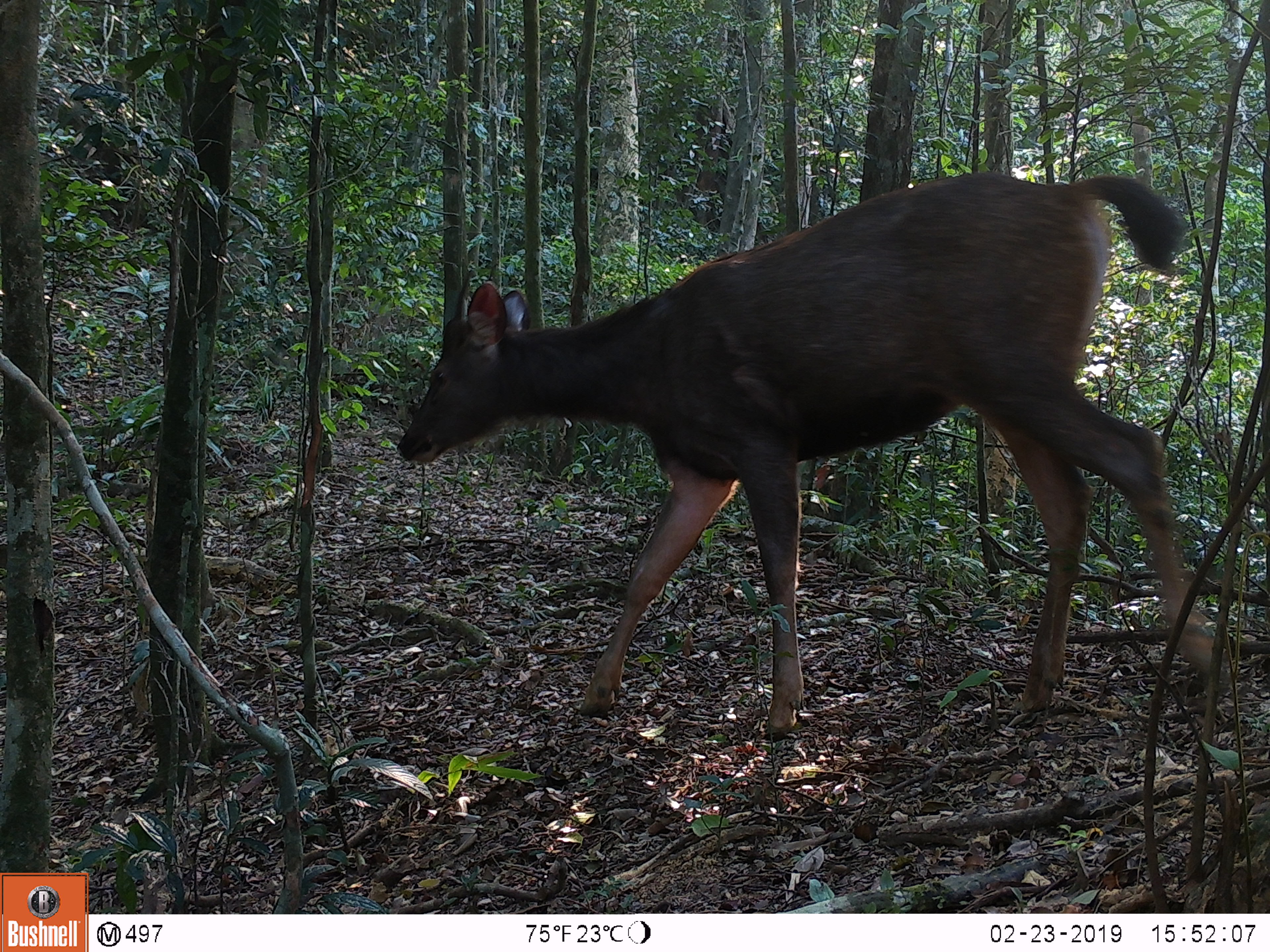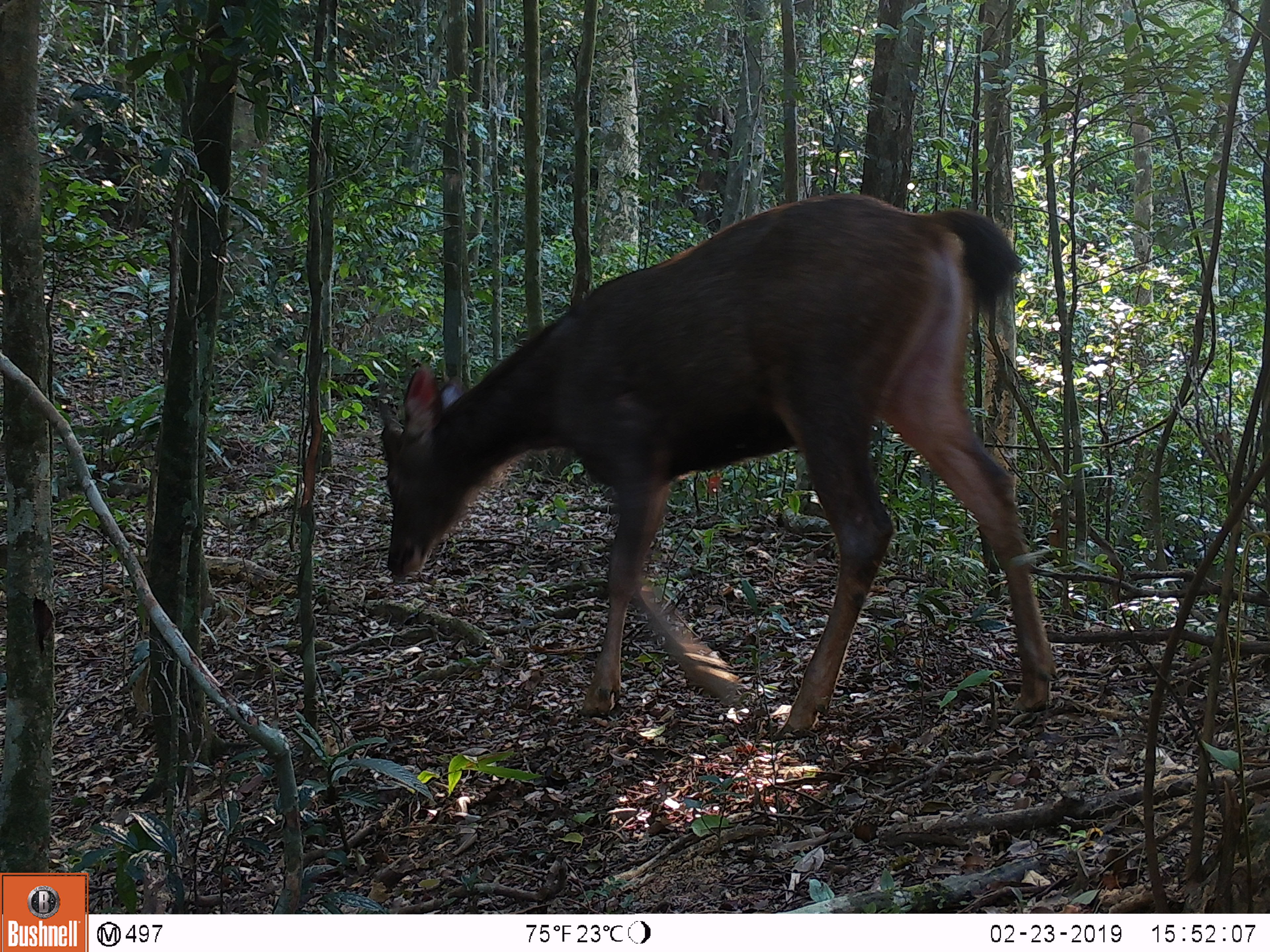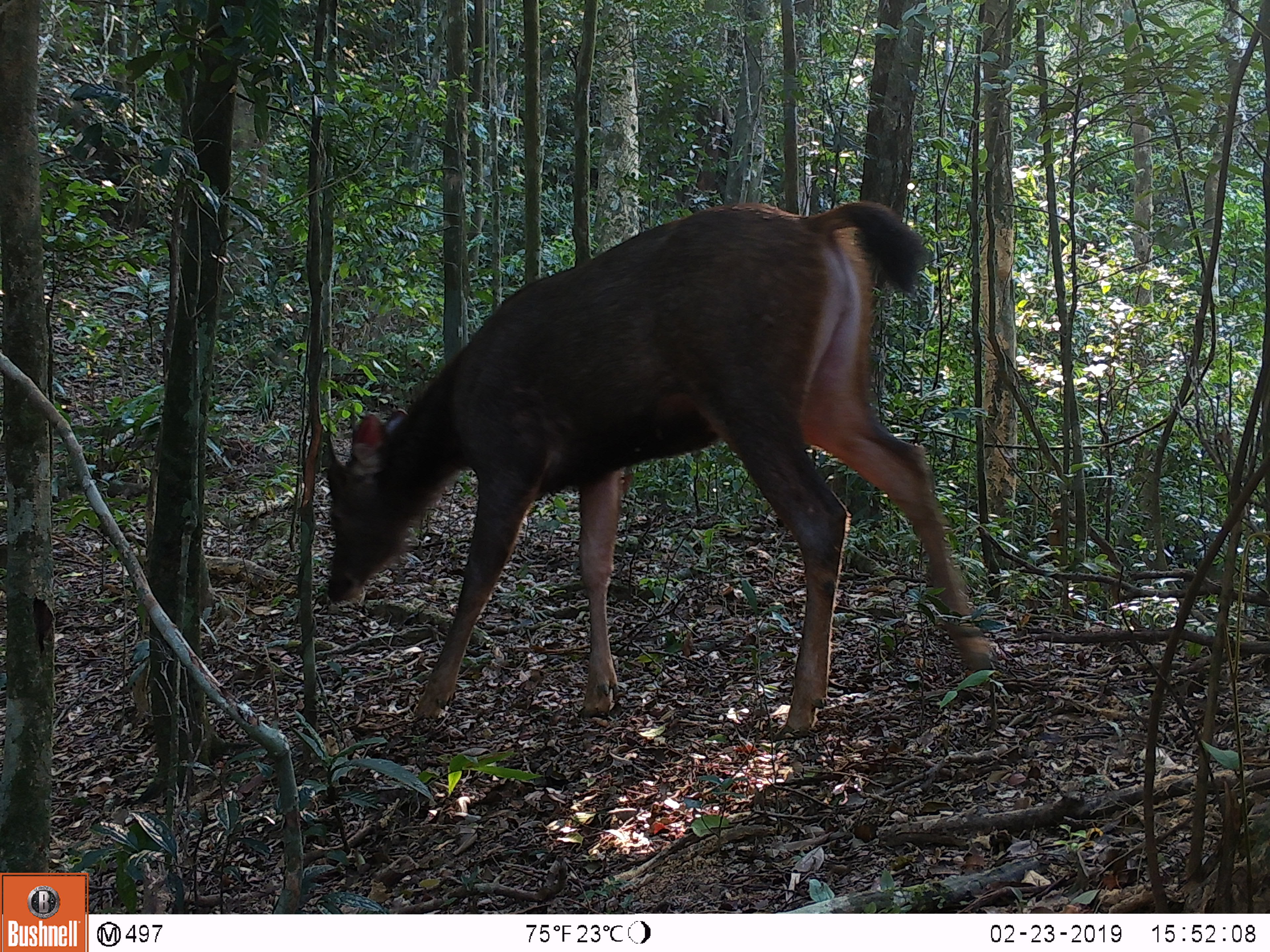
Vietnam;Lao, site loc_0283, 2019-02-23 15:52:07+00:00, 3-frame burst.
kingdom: Animalia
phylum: Chordata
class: Mammalia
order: Artiodactyla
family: Cervidae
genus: Rusa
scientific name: Rusa unicolor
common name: sambar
Sambar (Rusa unicolor). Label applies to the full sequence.